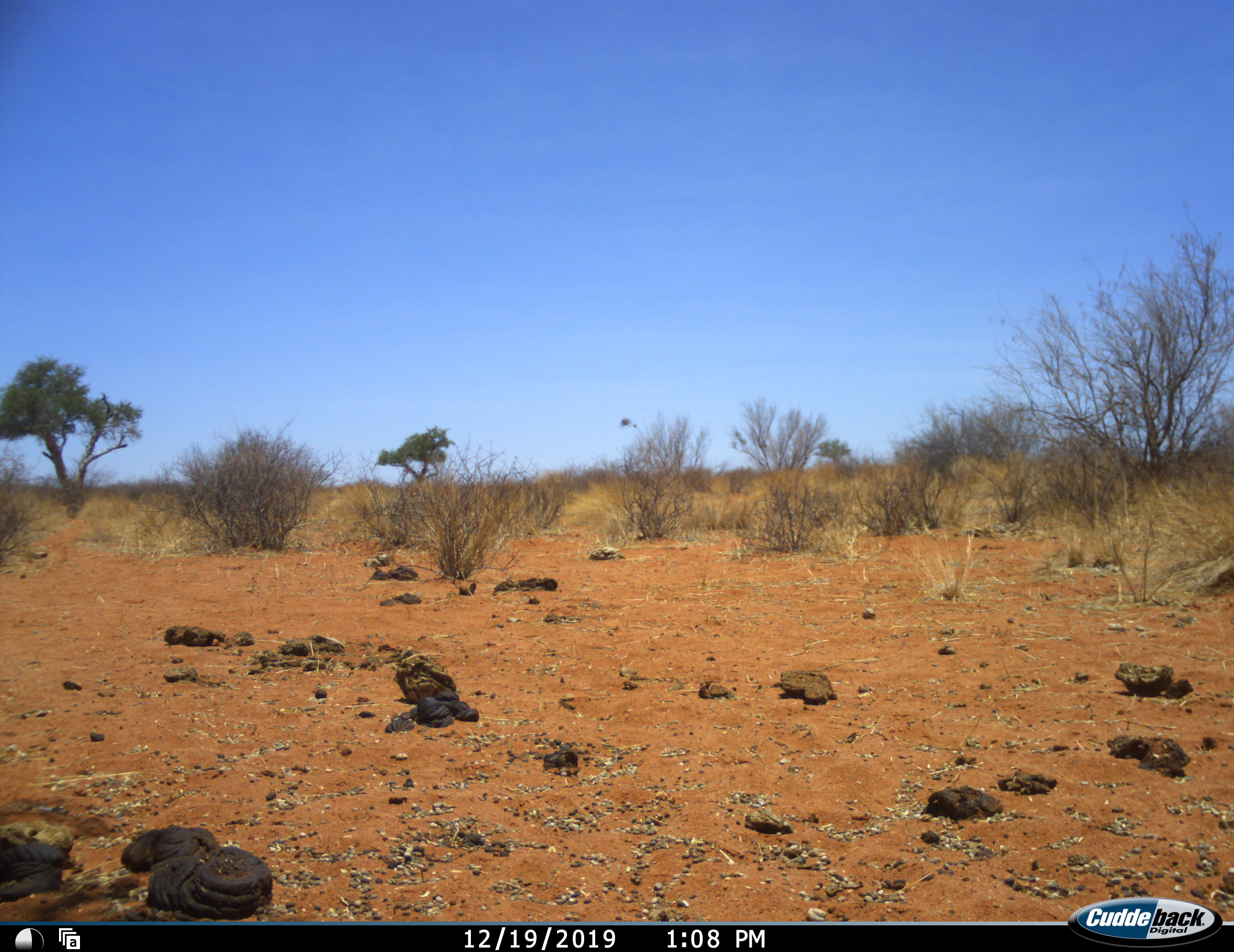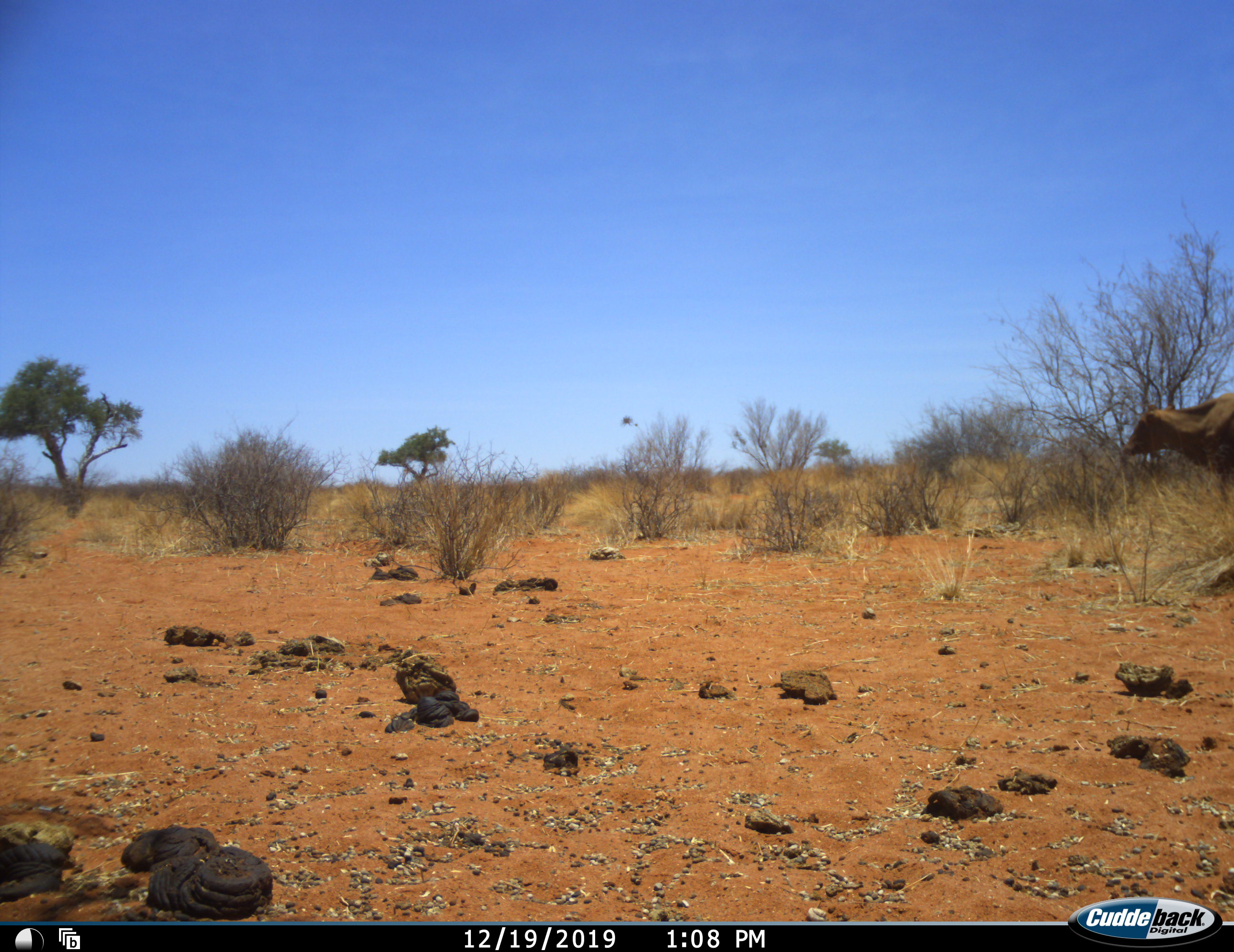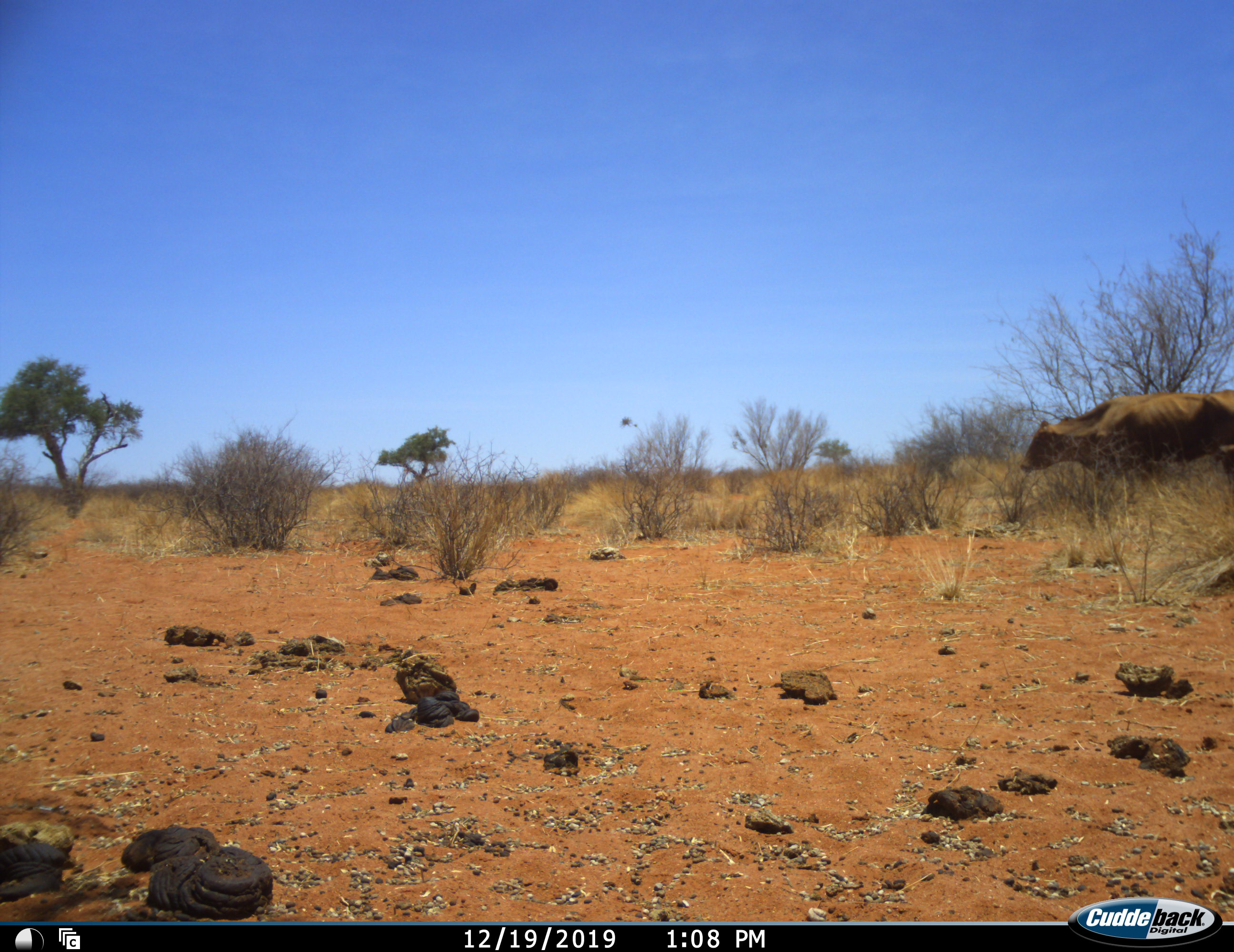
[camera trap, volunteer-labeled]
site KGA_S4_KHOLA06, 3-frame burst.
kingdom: Animalia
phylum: Chordata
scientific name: Vertebrata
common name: domestic animal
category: domesticanimal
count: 1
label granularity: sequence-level